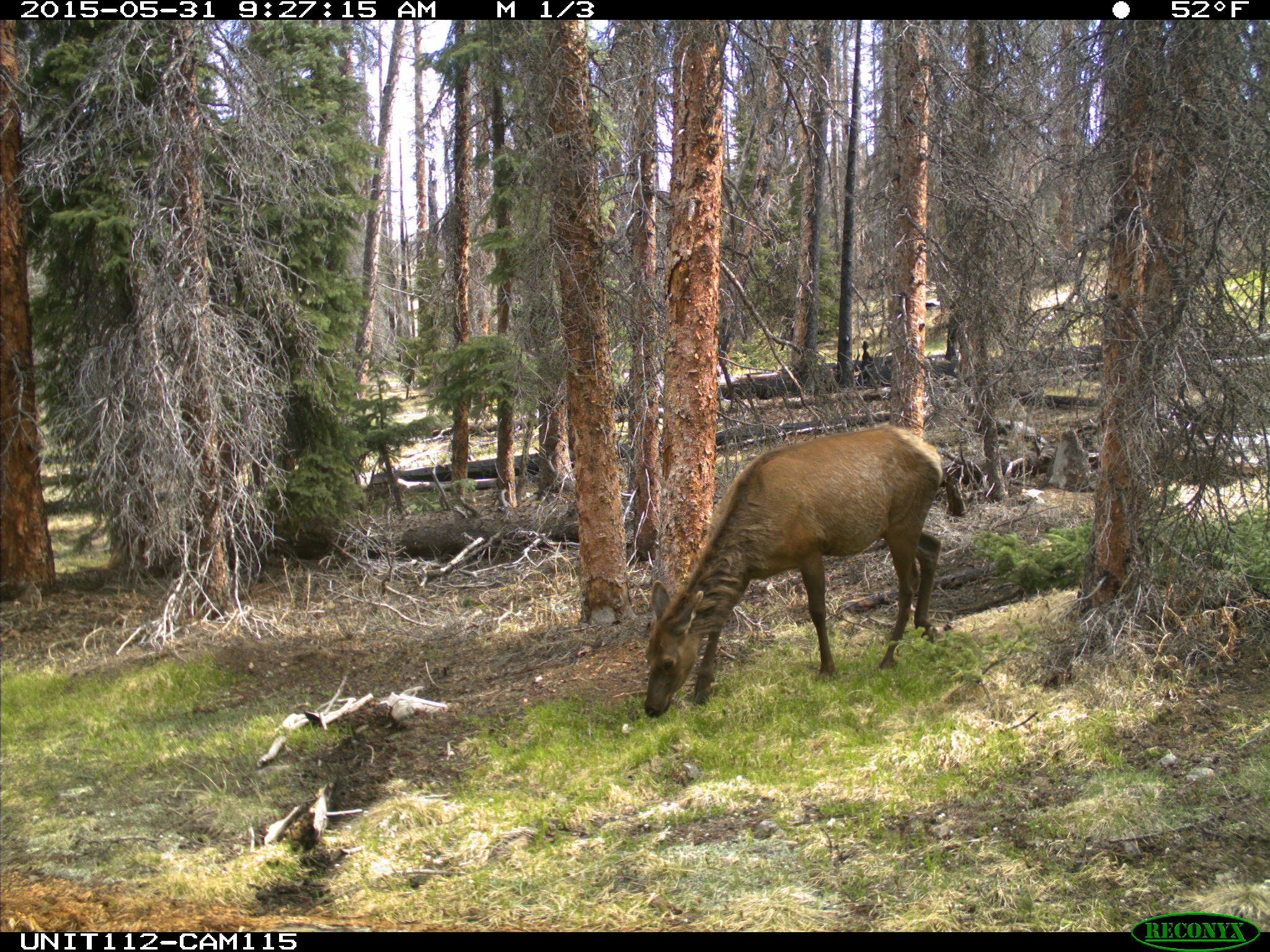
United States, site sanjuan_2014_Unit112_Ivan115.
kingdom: Animalia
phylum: Chordata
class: Mammalia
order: Artiodactyla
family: Cervidae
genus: Cervus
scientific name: Cervus elaphus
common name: red deer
Cervus elaphus (red deer).